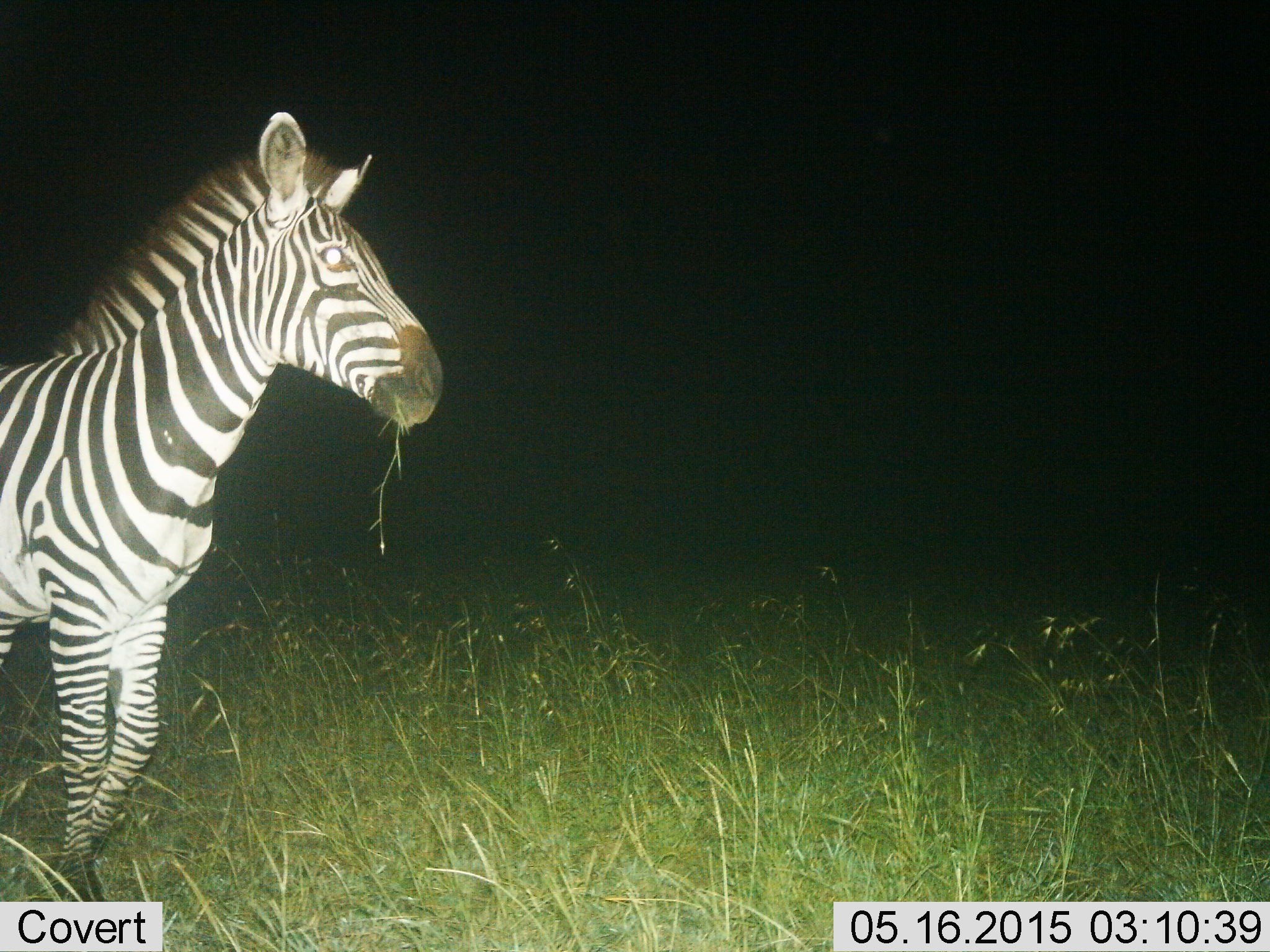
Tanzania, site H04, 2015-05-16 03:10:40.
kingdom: Animalia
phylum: Chordata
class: Mammalia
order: Perissodactyla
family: Equidae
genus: Equus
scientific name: Equus quagga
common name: plains zebra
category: zebra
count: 1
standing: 30%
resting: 0%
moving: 10%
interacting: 10%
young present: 0%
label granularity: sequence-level